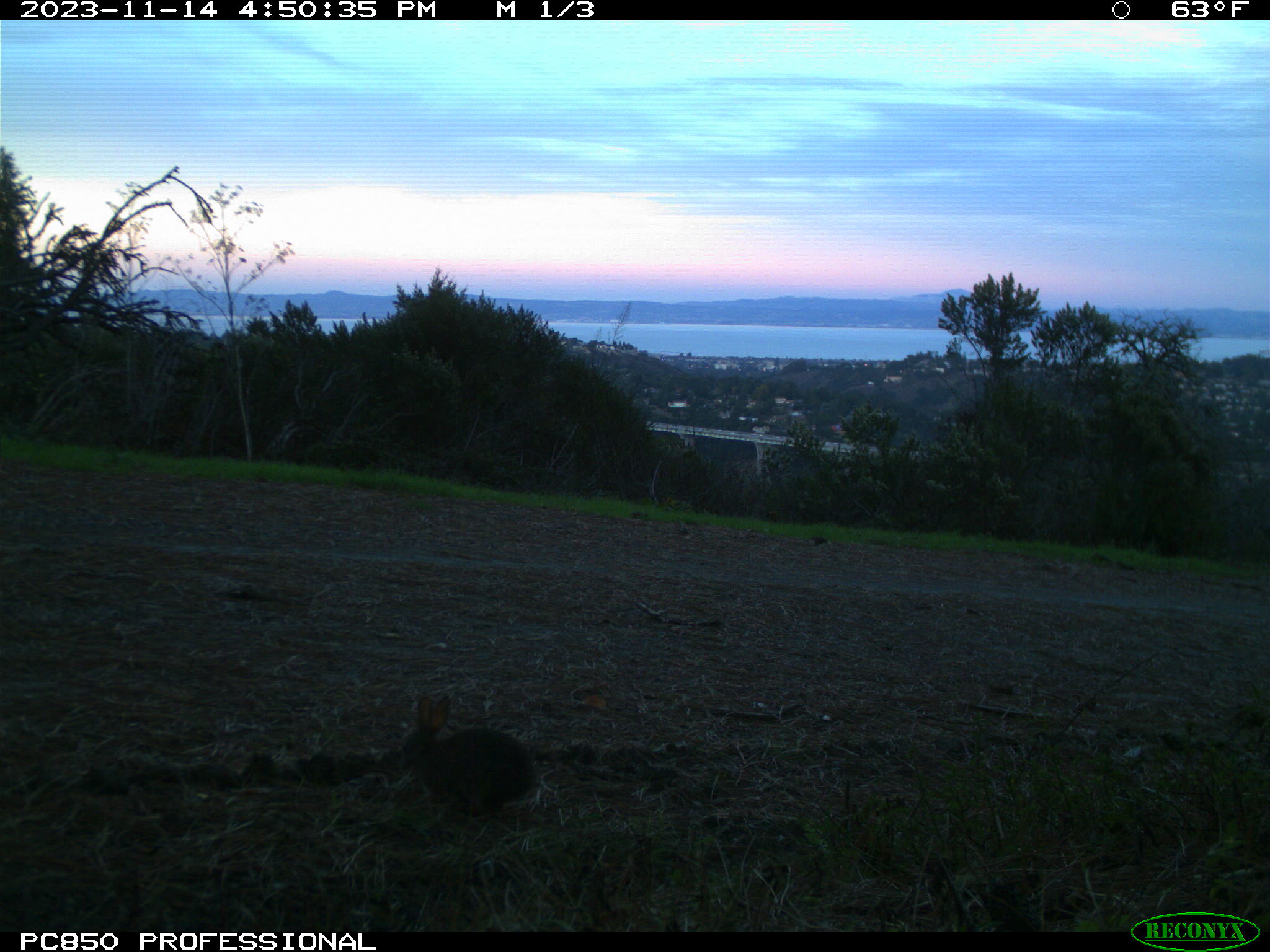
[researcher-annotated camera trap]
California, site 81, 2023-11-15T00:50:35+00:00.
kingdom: Animalia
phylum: Chordata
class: Mammalia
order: Lagomorpha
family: Leporidae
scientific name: Leporidae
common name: rabbit